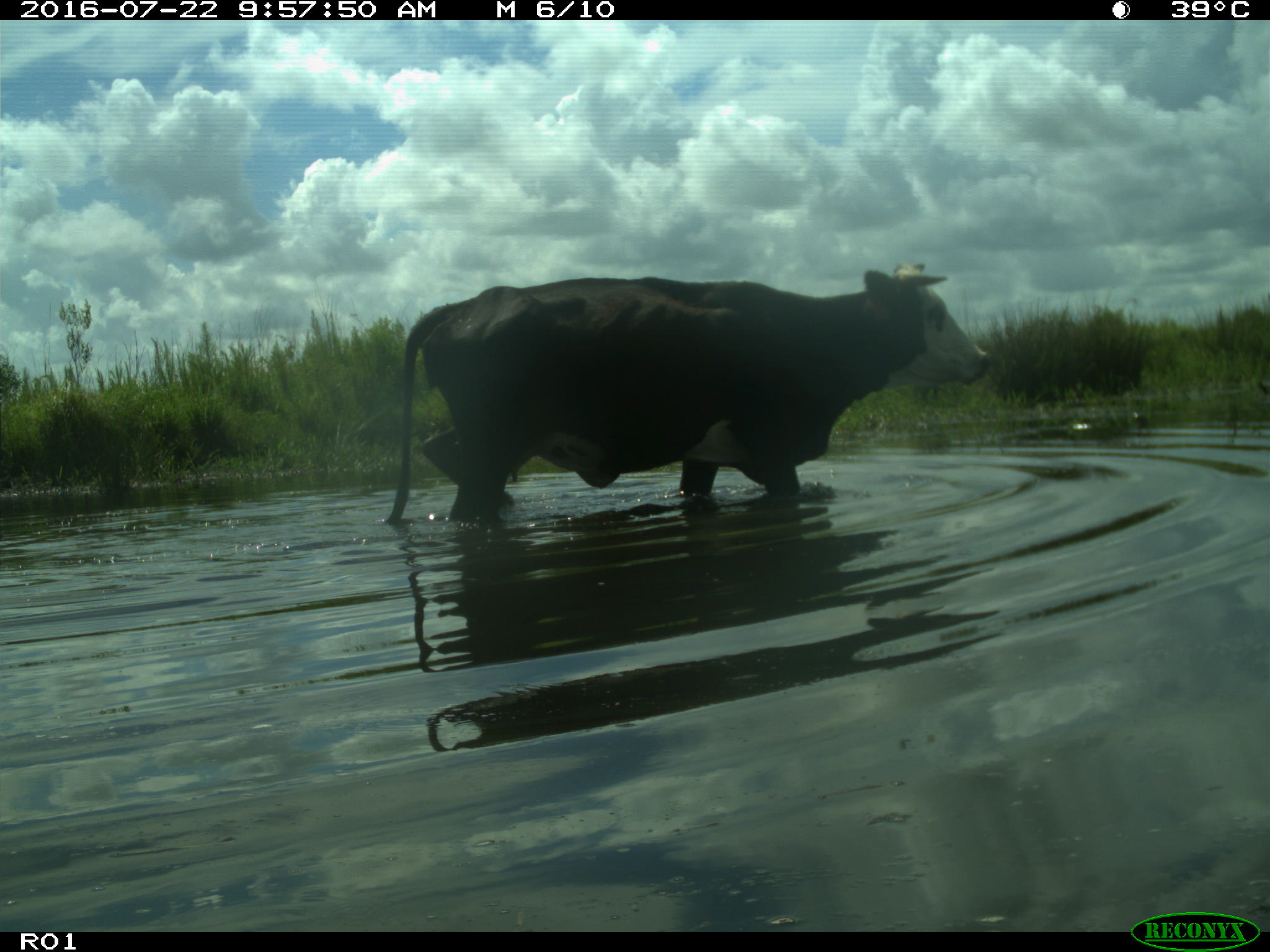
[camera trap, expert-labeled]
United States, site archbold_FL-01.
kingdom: Animalia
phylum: Chordata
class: Mammalia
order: Artiodactyla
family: Bovidae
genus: Bos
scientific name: Bos taurus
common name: domestic cow